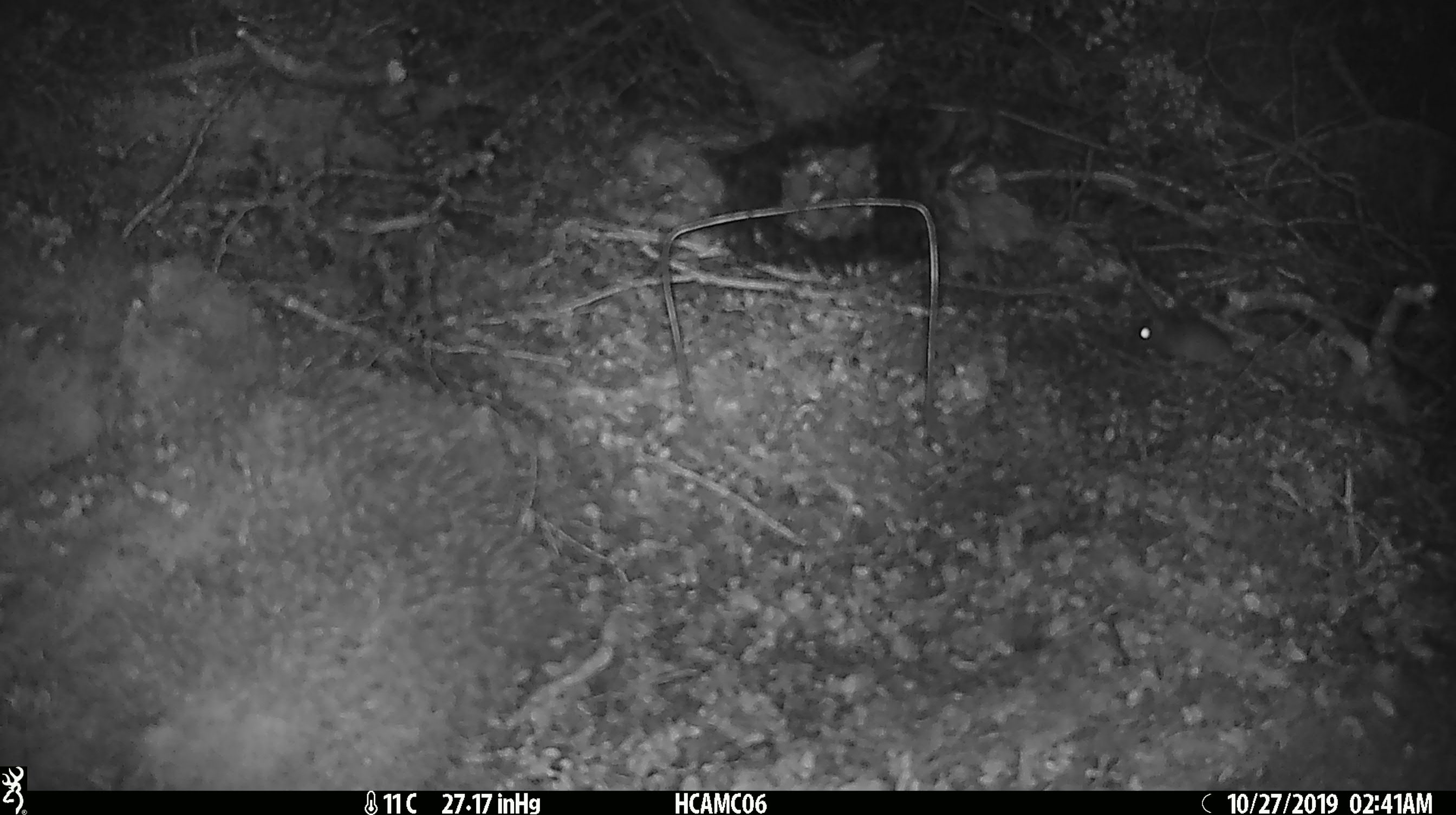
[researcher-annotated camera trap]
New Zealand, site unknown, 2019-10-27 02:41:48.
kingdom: Animalia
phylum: Chordata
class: Mammalia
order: Rodentia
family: Muridae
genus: Mus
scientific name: Mus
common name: mouse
Mouse (Mus).